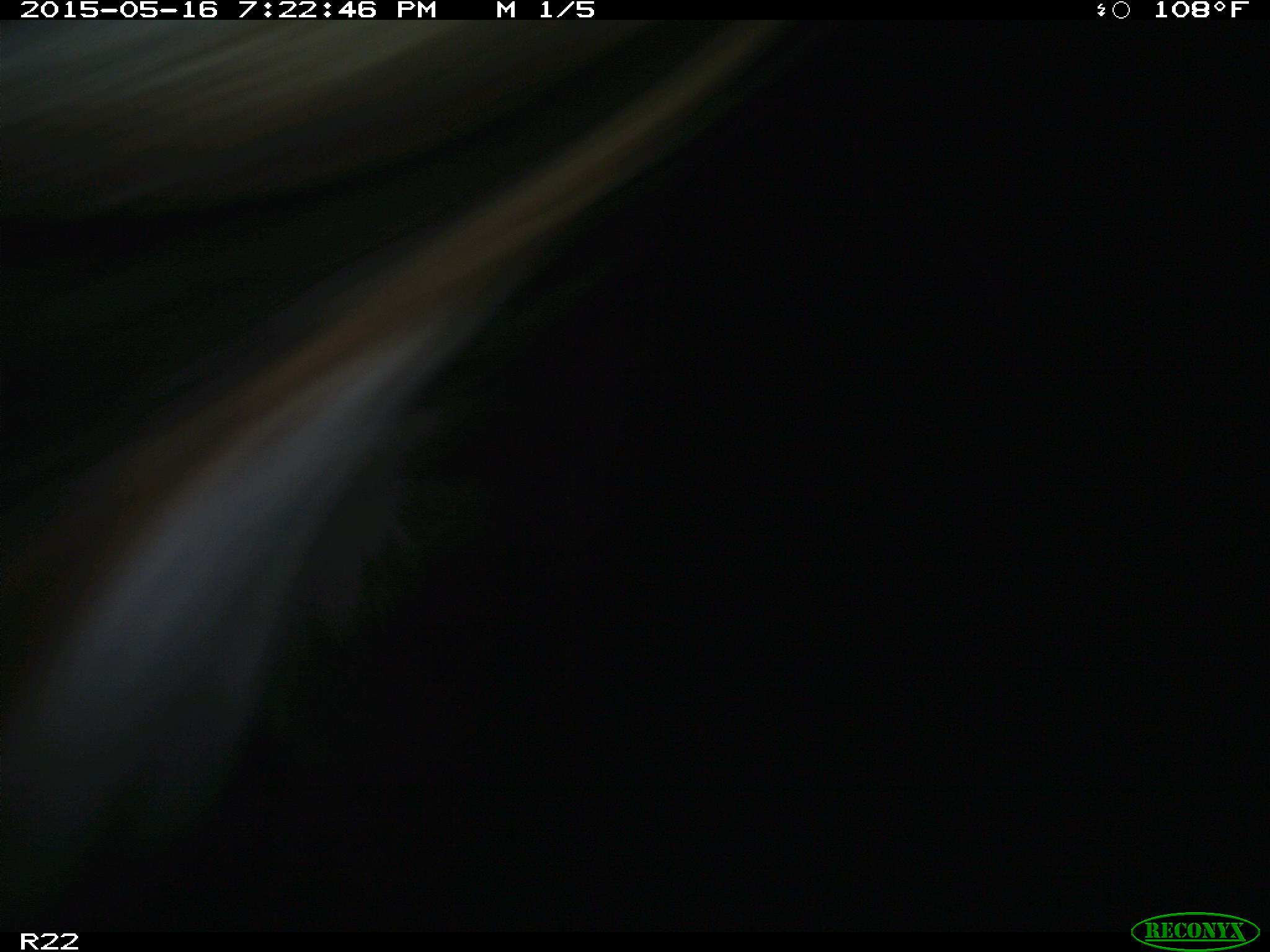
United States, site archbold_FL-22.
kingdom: Animalia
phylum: Chordata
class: Mammalia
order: Artiodactyla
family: Bovidae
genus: Bos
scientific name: Bos taurus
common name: domestic cow